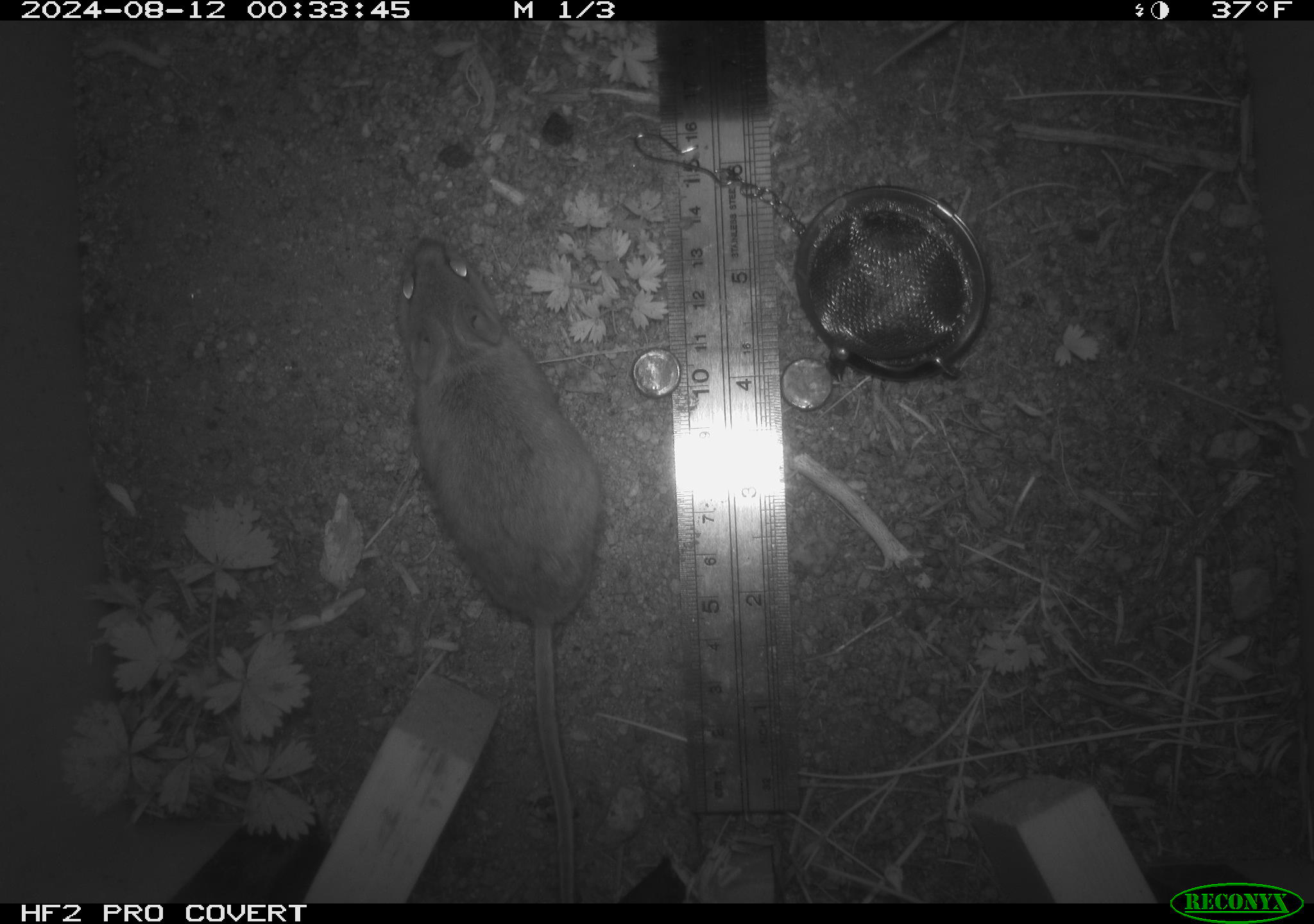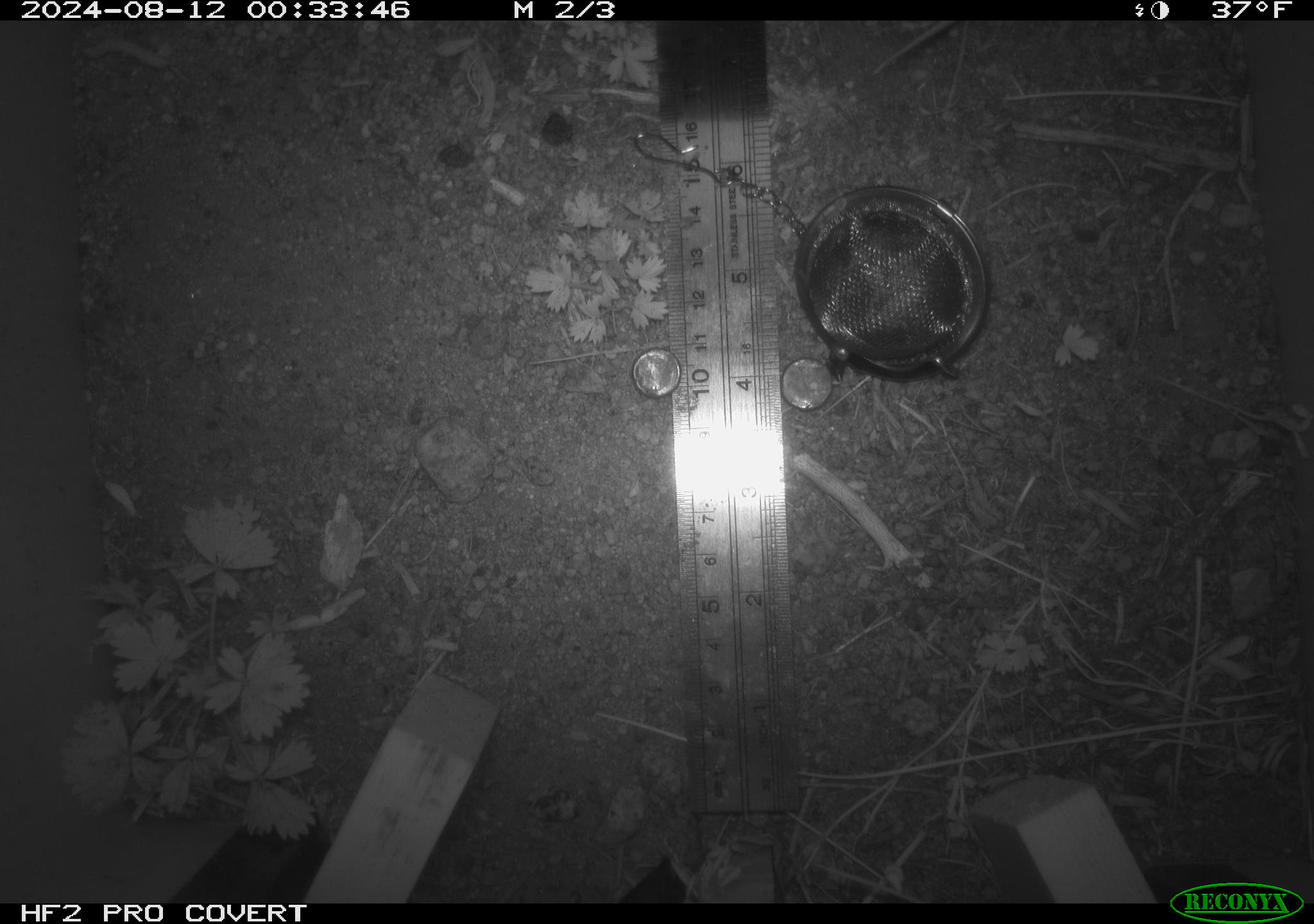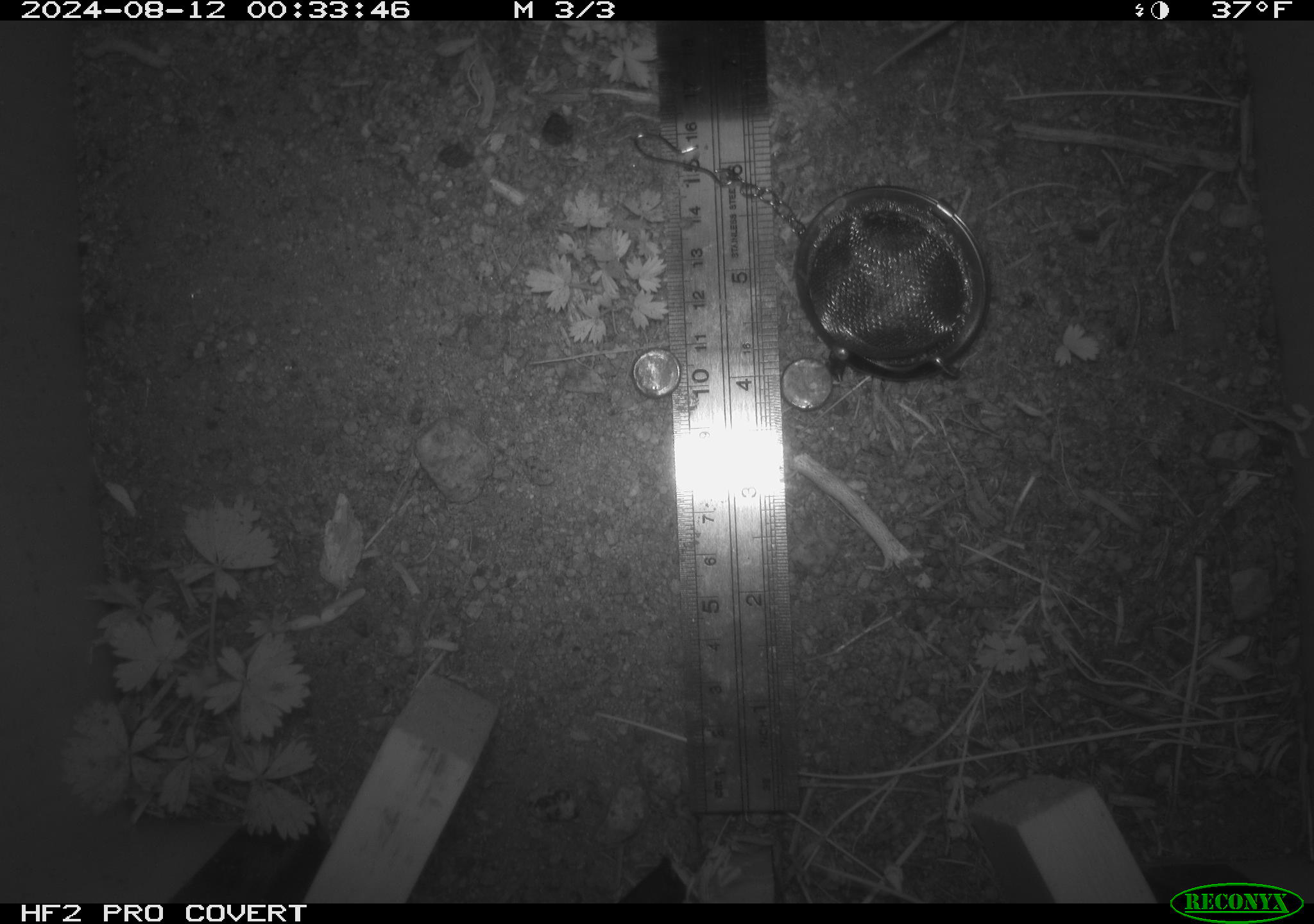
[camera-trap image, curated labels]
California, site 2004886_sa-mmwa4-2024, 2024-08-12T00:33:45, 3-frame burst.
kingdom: Animalia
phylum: Chordata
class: Mammalia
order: Rodentia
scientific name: Rodentia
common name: mouse species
Mouse species (Rodentia).